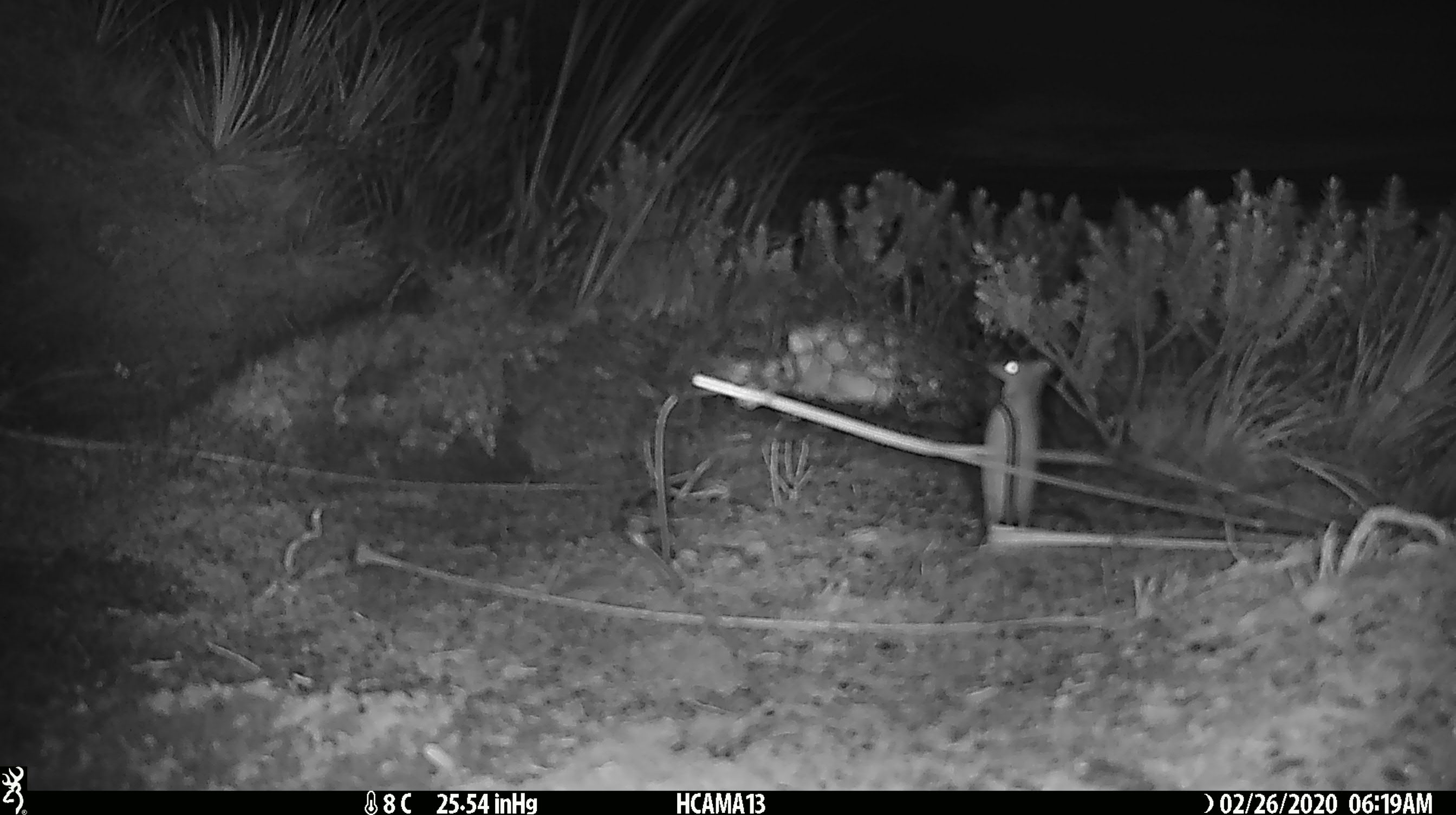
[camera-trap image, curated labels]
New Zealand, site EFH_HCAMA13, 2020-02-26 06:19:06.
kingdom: Animalia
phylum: Chordata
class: Mammalia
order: Rodentia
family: Muridae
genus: Mus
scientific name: Mus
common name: mouse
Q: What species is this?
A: Mouse (Mus).